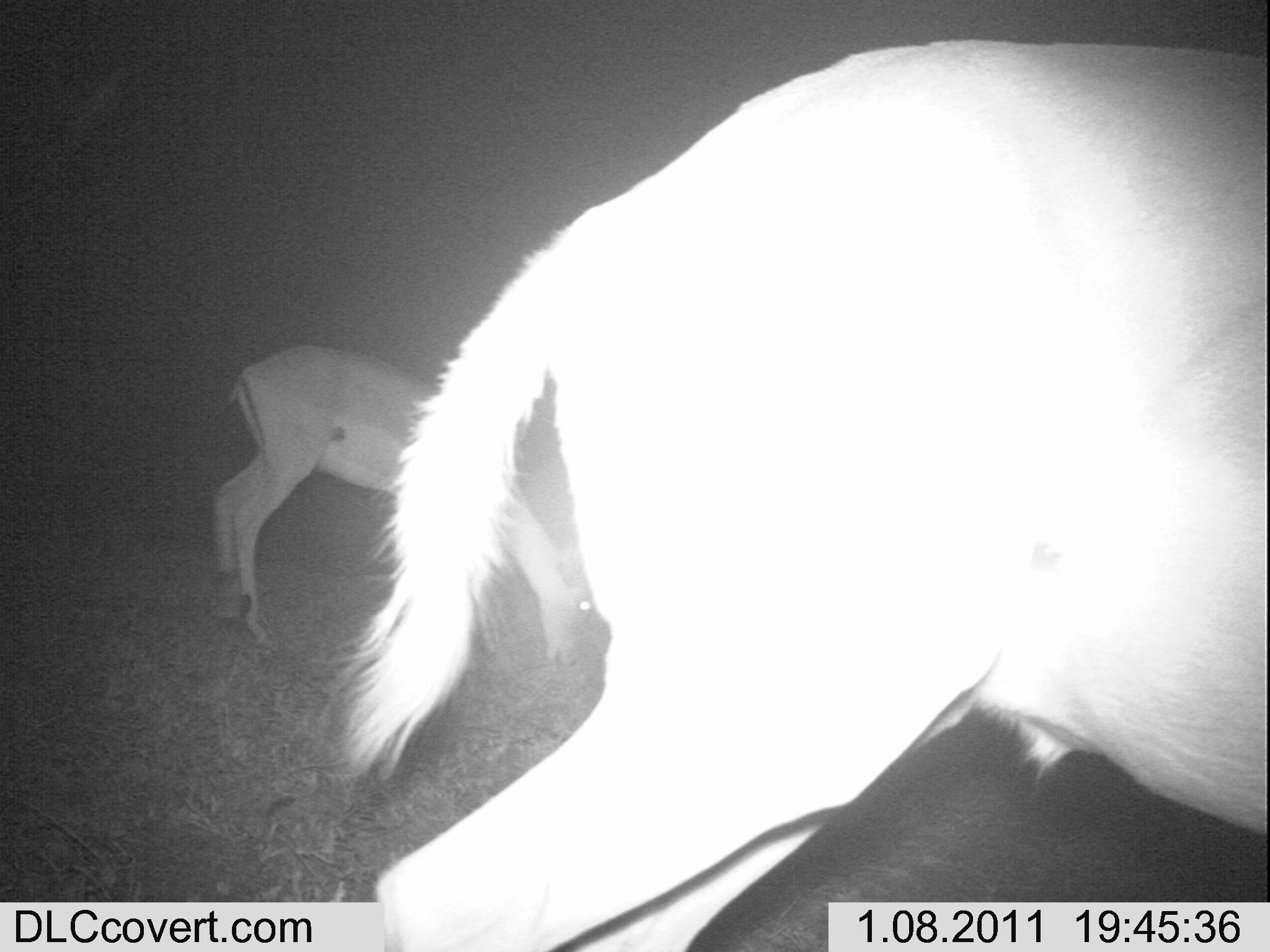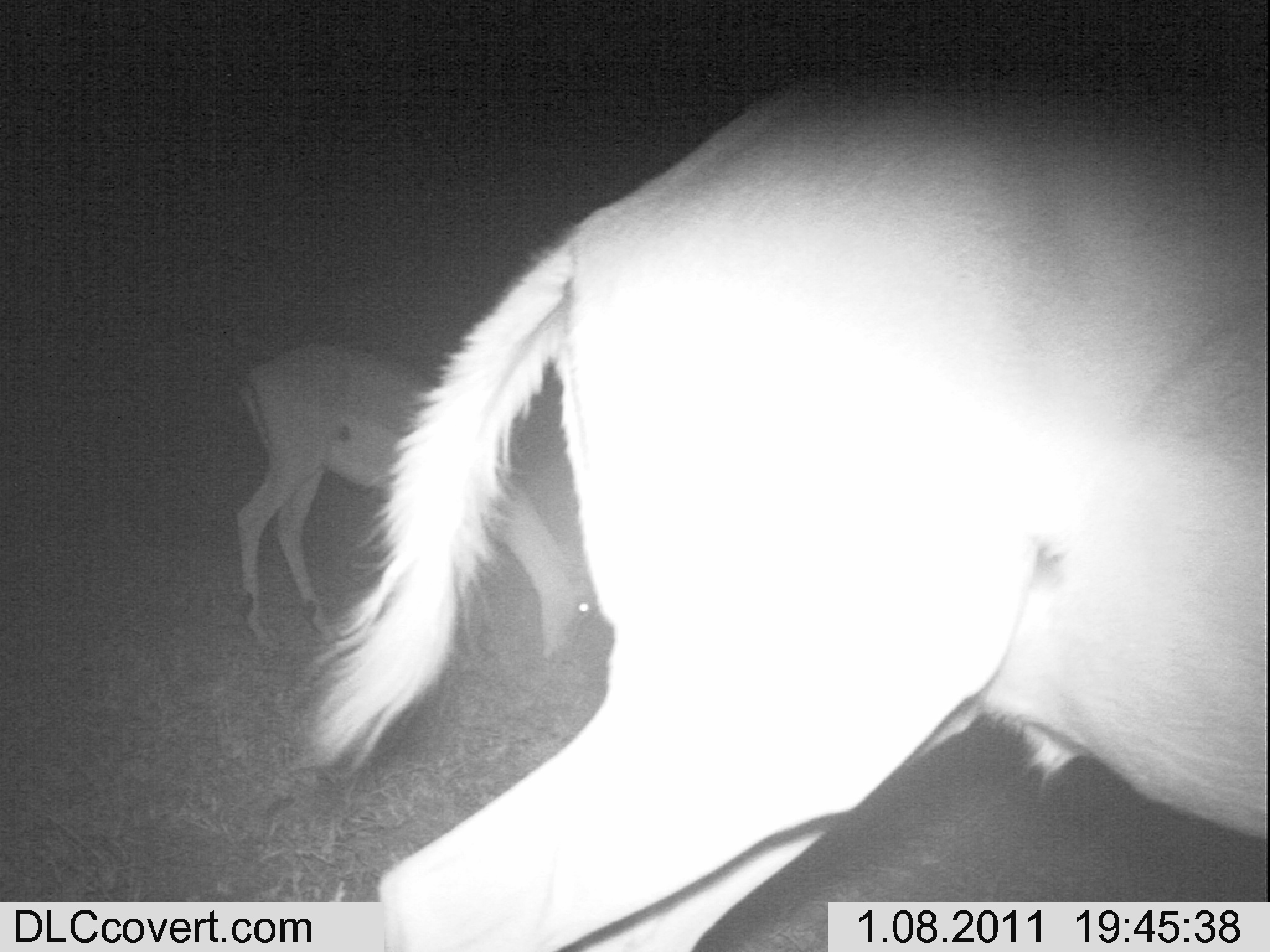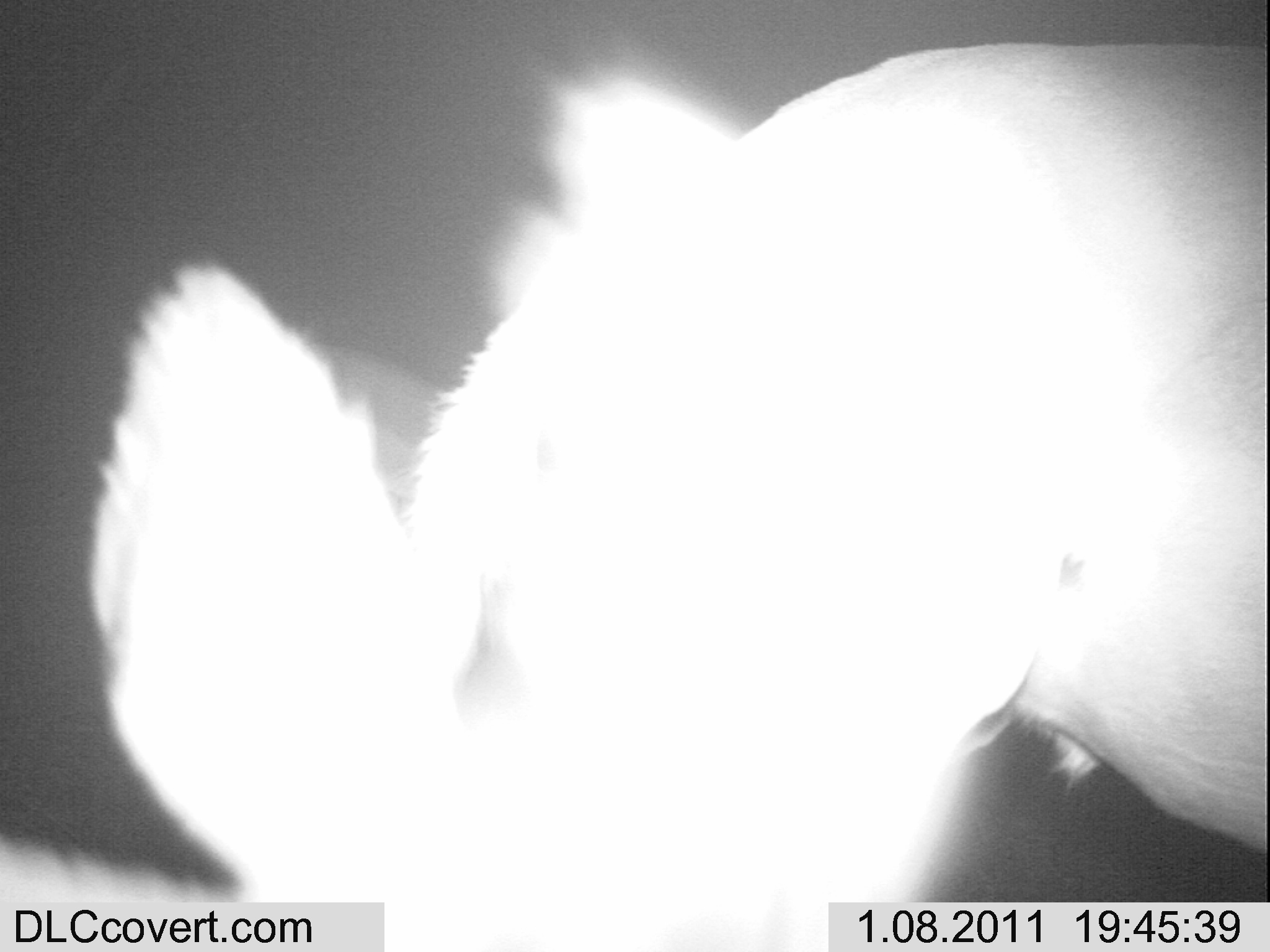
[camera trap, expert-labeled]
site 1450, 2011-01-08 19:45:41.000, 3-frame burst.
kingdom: Animalia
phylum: Chordata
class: Mammalia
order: Artiodactyla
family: Bovidae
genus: Aepyceros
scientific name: Aepyceros melampus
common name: impala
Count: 2.